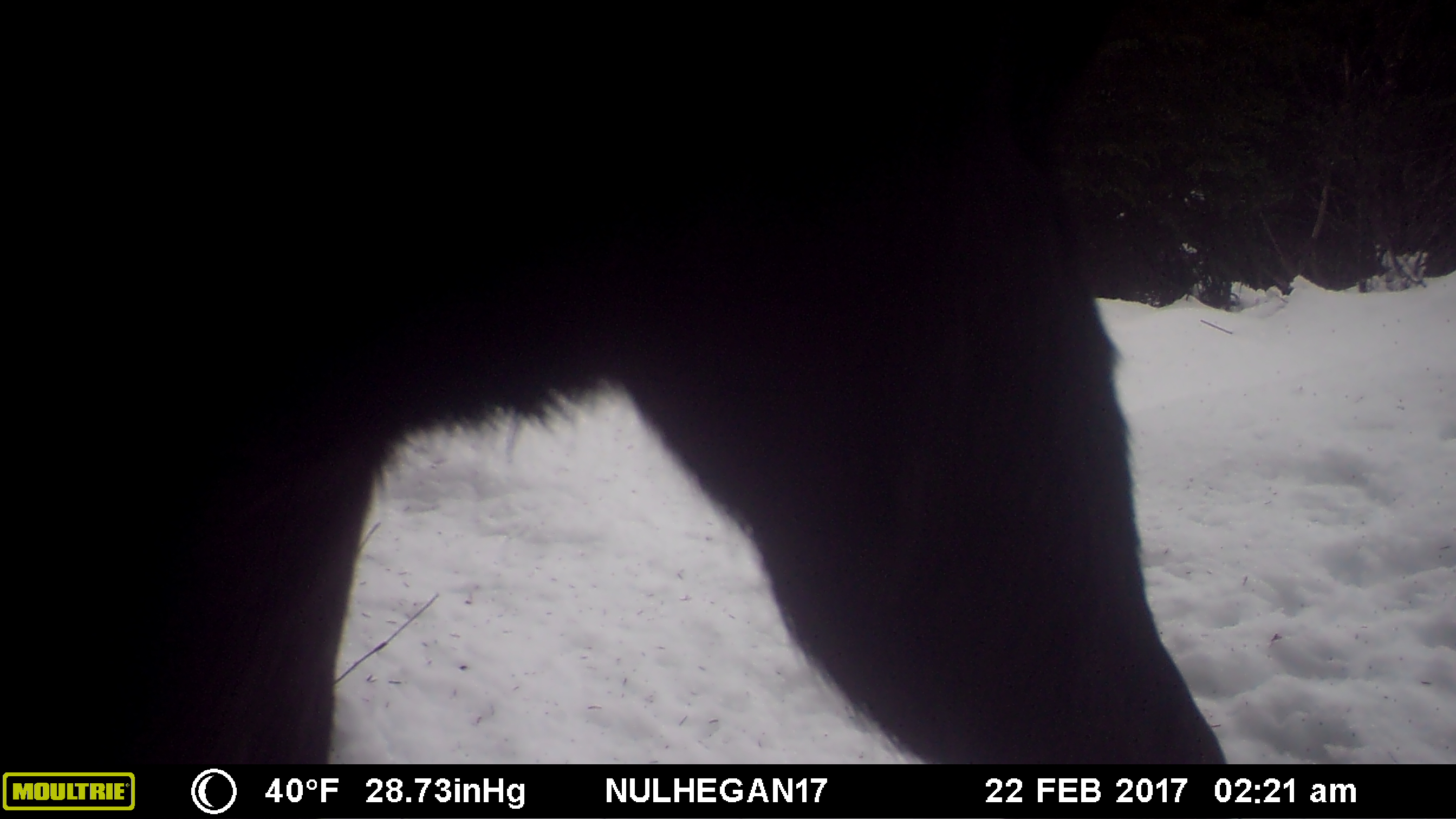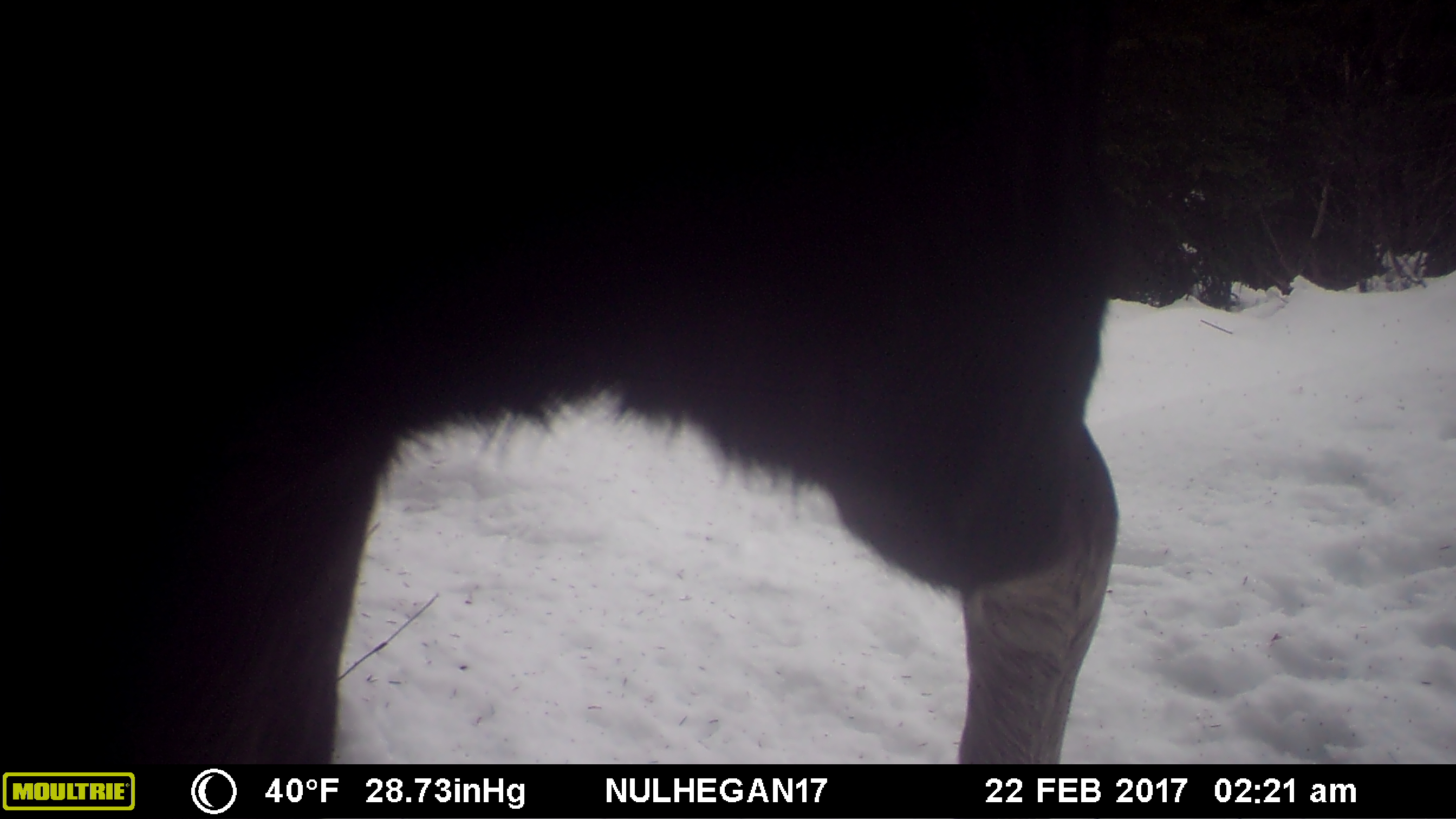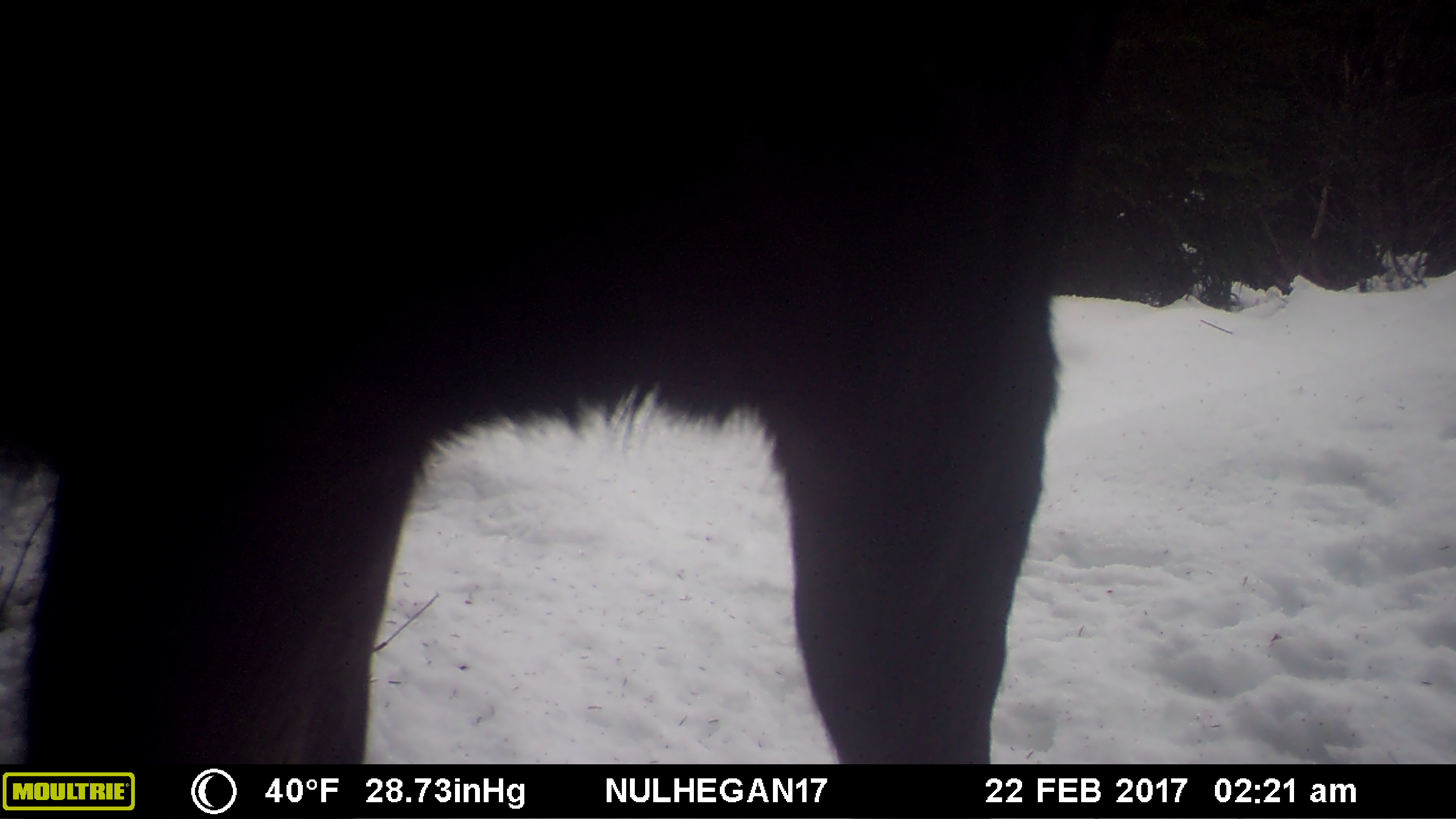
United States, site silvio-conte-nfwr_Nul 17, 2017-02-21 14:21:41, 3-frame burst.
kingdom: Animalia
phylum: Chordata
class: Mammalia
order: Artiodactyla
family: Cervidae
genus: Alces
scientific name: Alces alces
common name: moose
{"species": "moose (Alces alces)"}